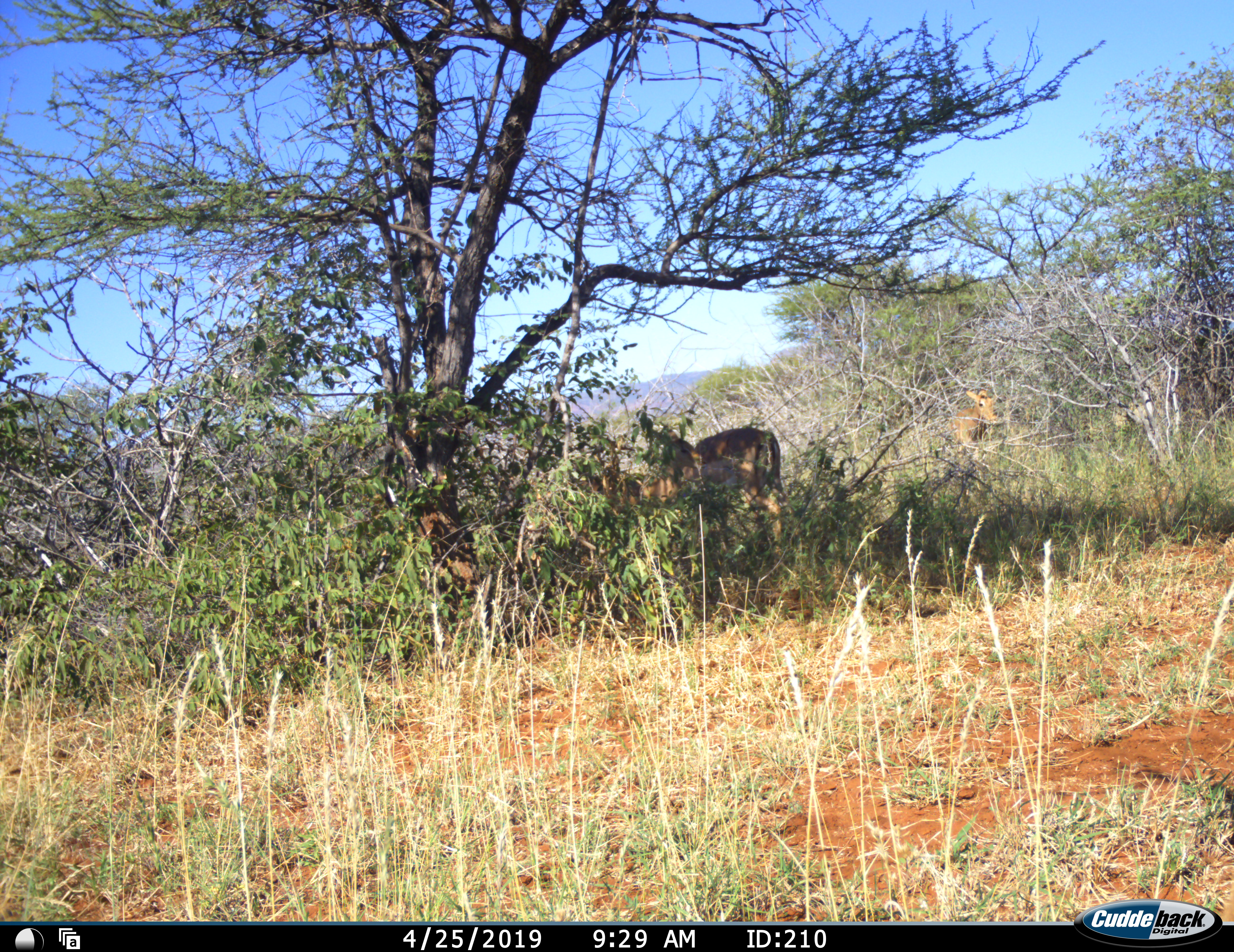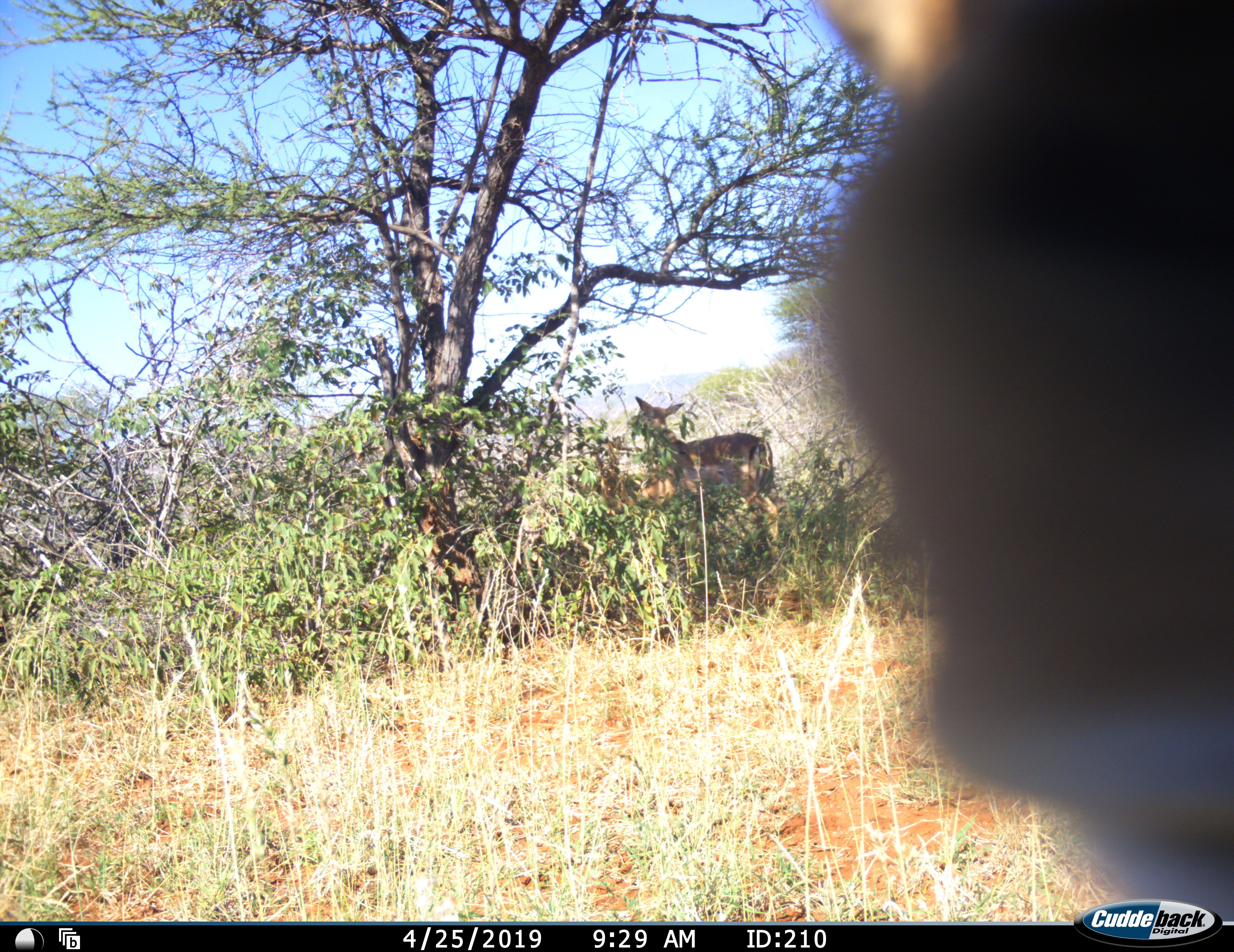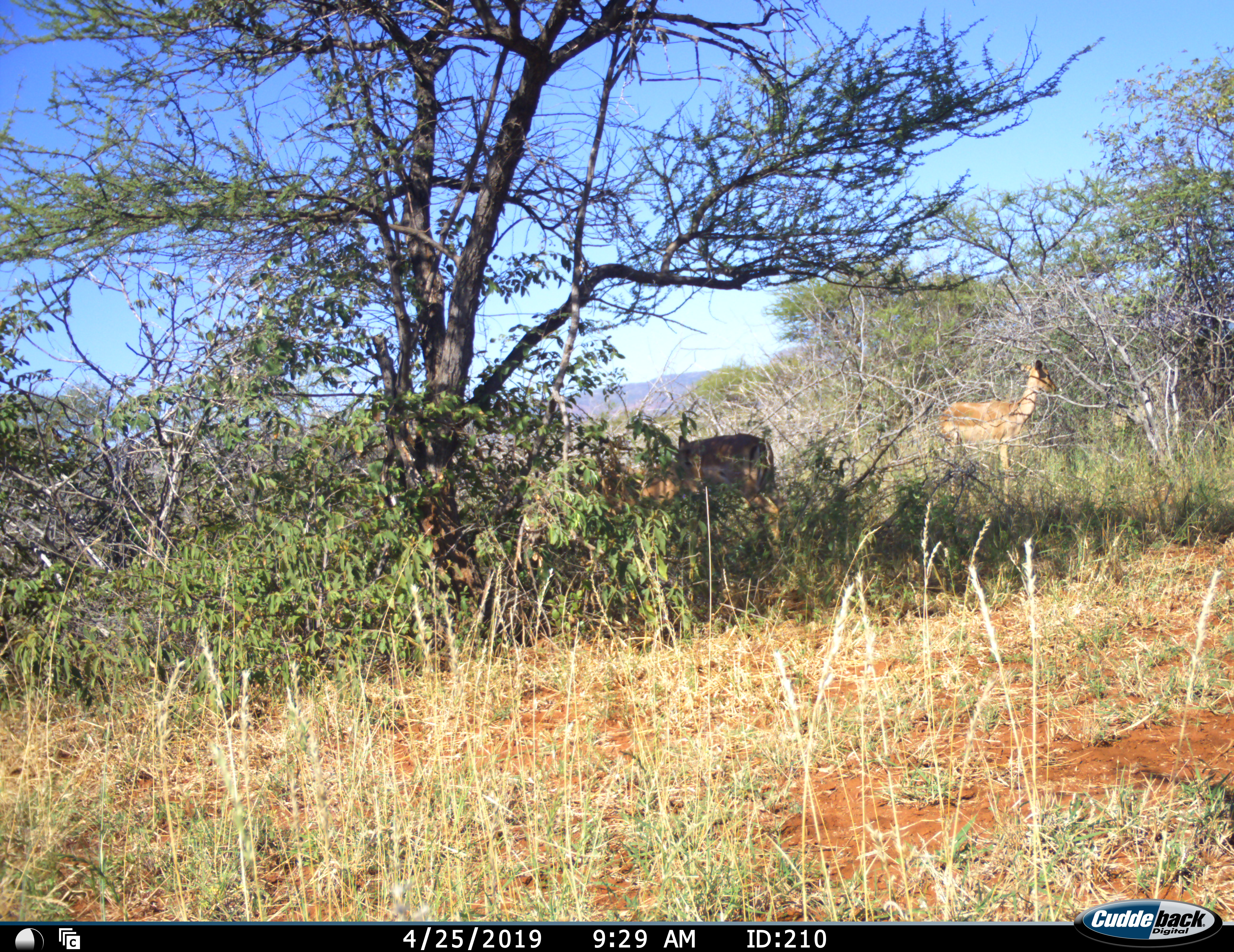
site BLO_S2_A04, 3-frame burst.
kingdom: Animalia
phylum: Chordata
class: Mammalia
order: Artiodactyla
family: Bovidae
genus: Aepyceros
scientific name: Aepyceros melampus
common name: impala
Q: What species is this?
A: Impala (Aepyceros melampus).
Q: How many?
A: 3.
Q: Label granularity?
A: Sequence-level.